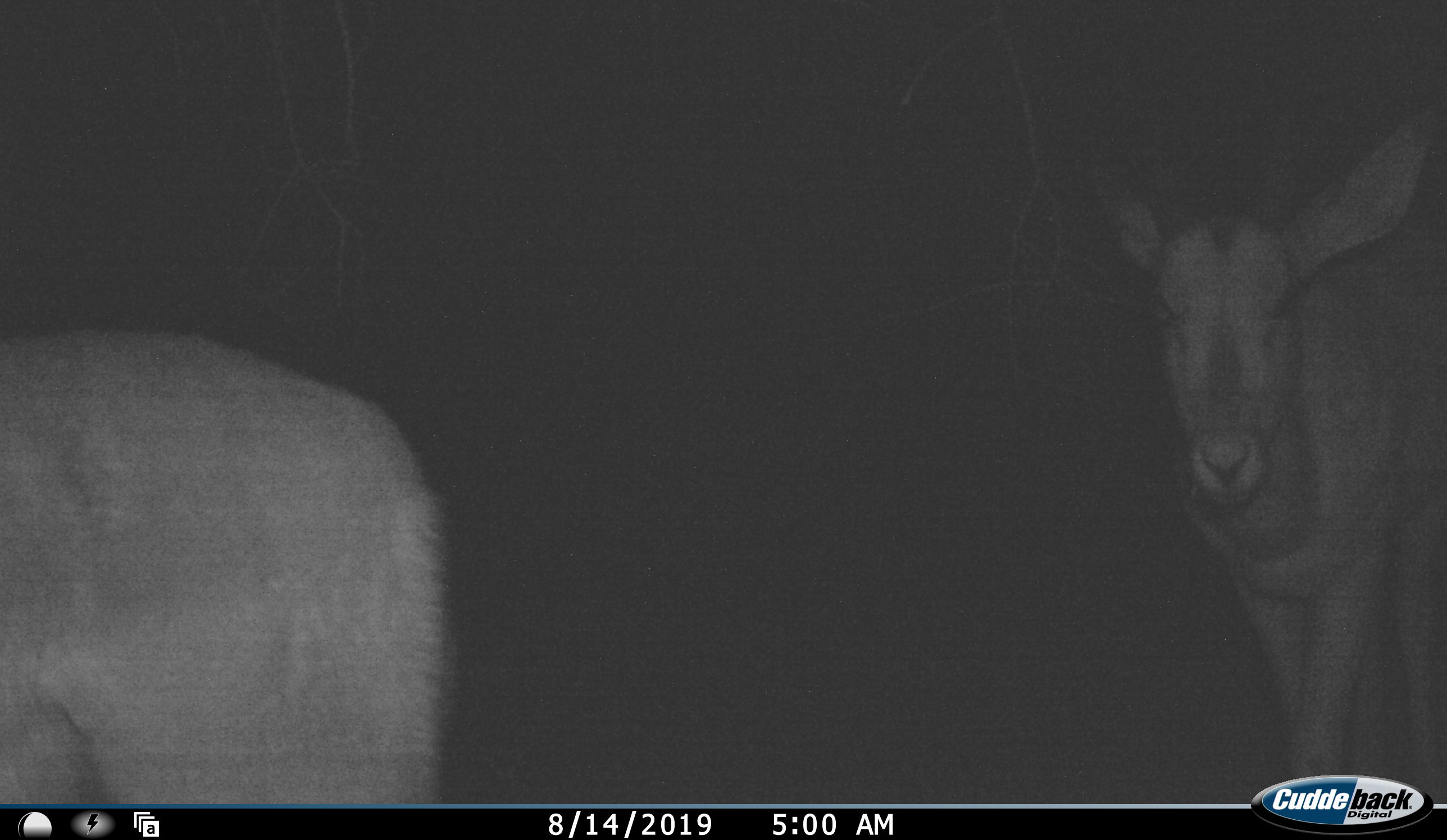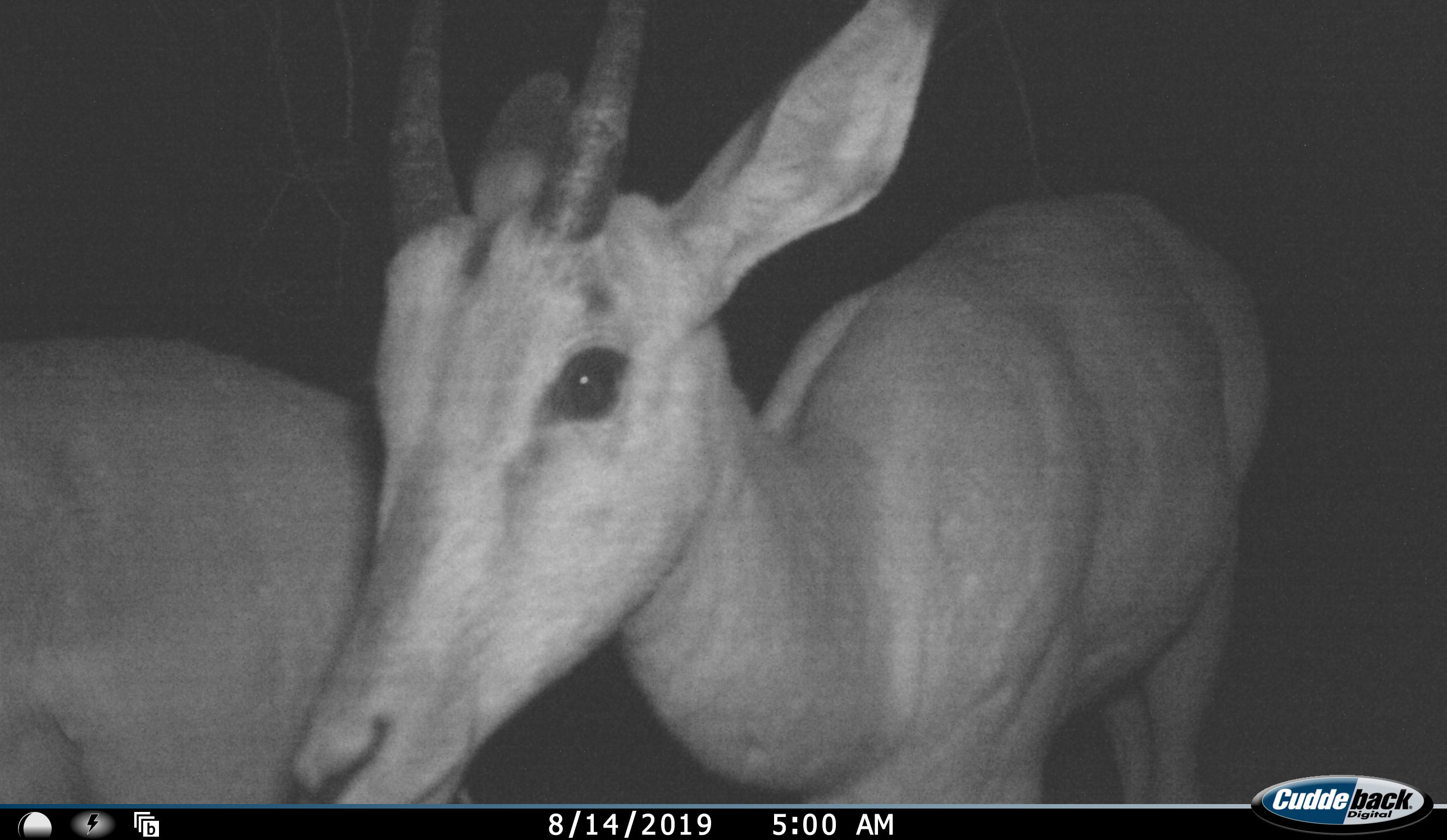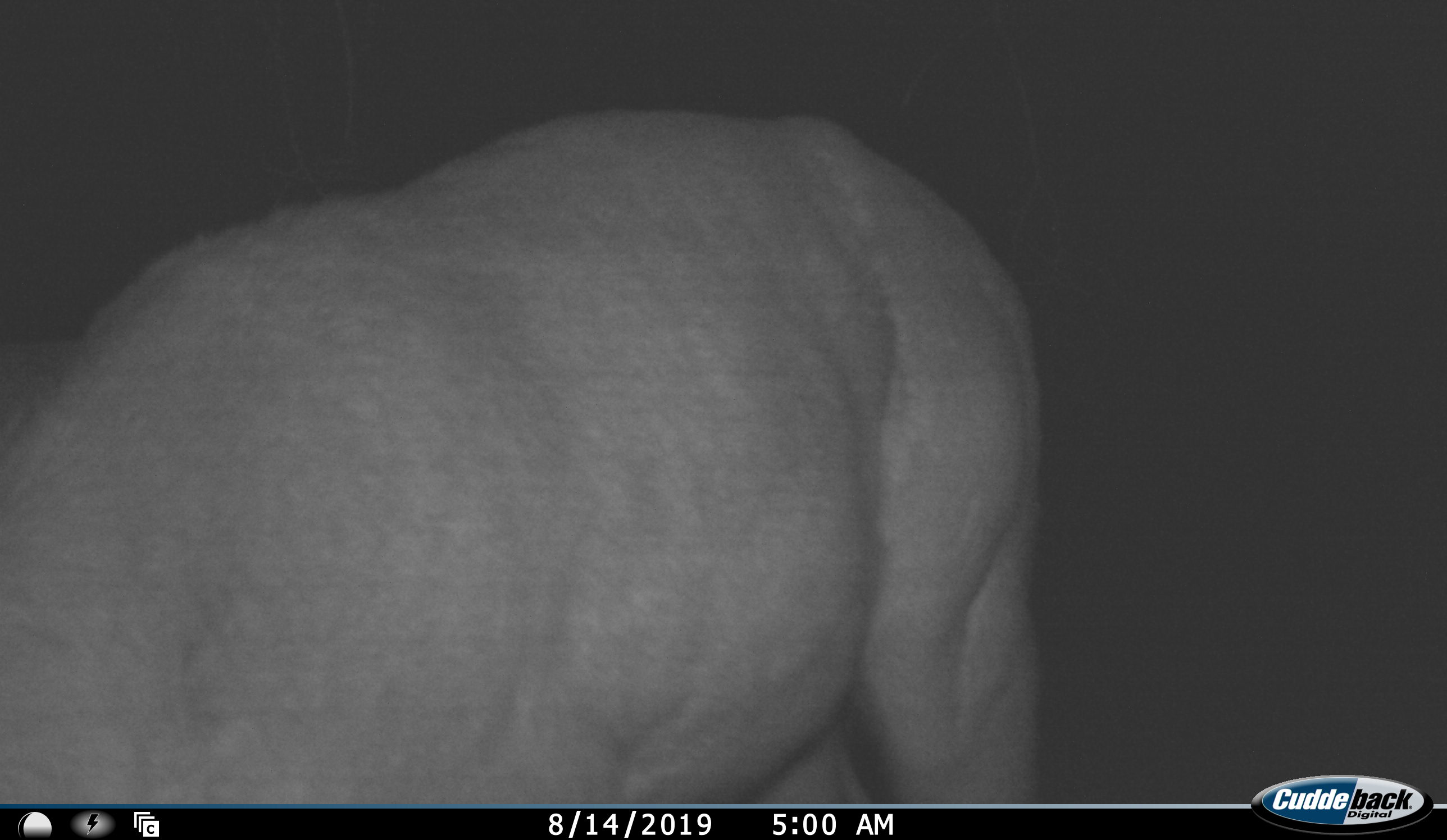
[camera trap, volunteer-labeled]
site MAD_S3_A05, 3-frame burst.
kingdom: Animalia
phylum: Chordata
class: Mammalia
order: Artiodactyla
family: Bovidae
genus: Aepyceros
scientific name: Aepyceros melampus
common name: impala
Impala (Aepyceros melampus), count 2. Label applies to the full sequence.